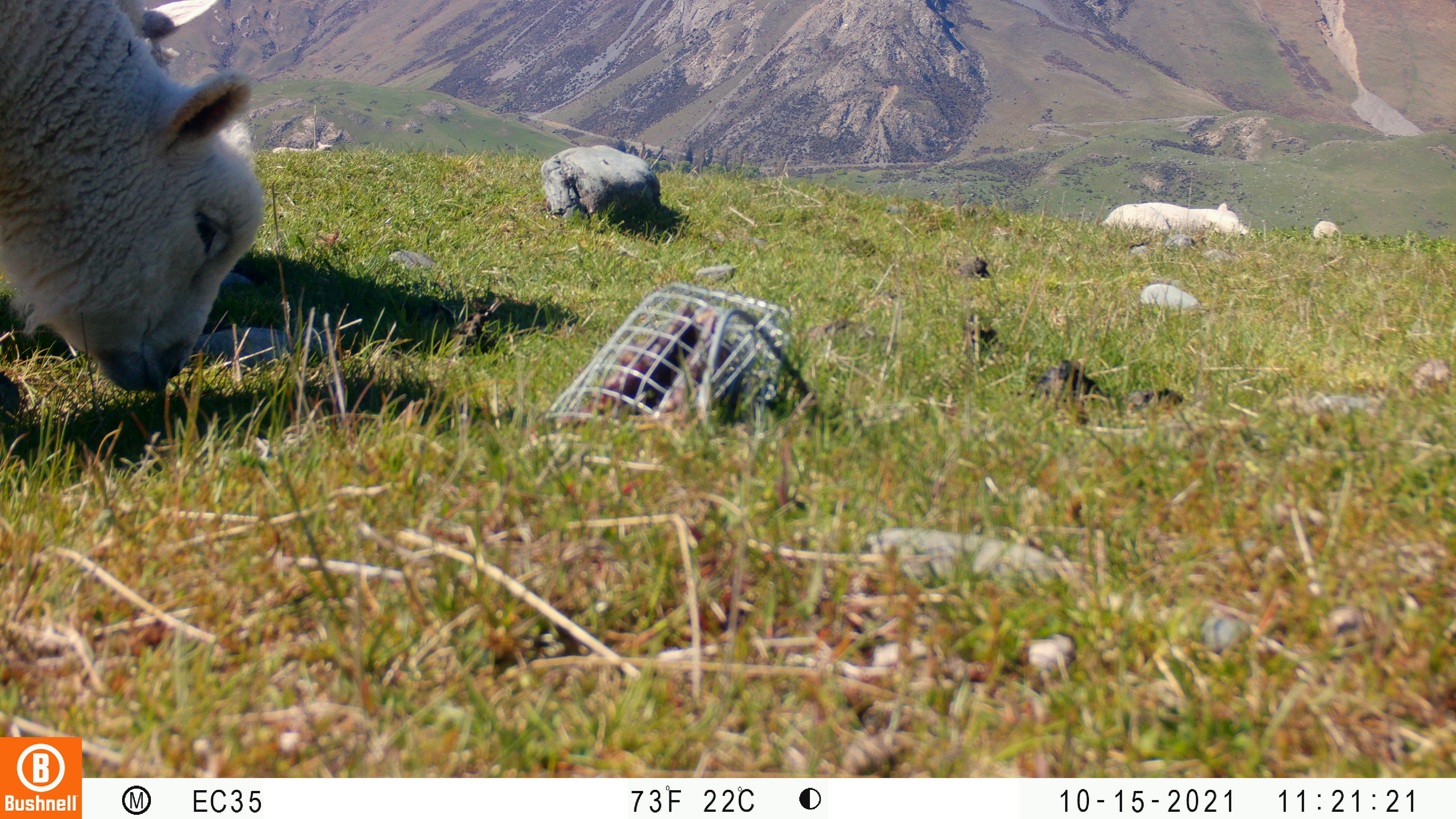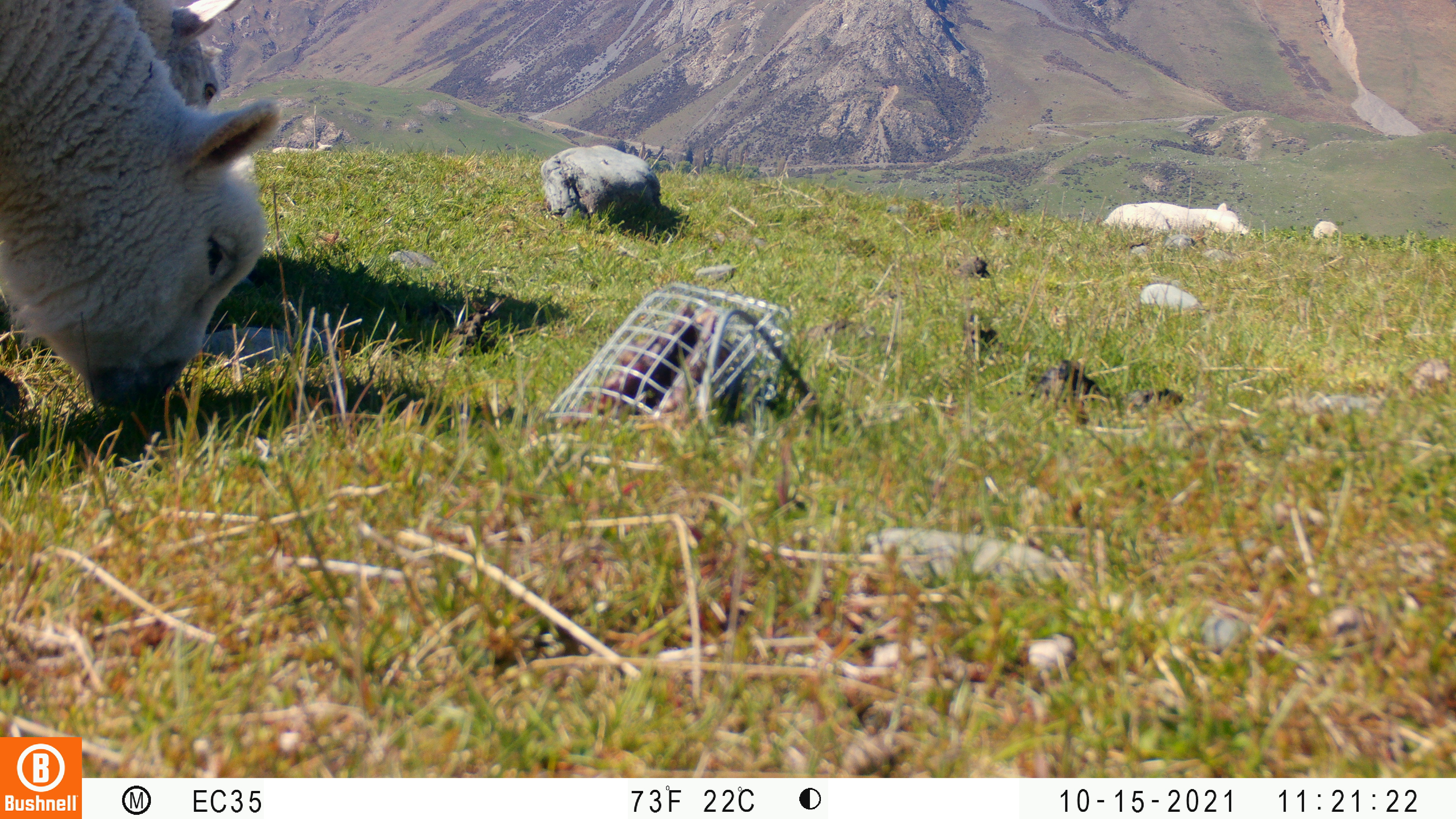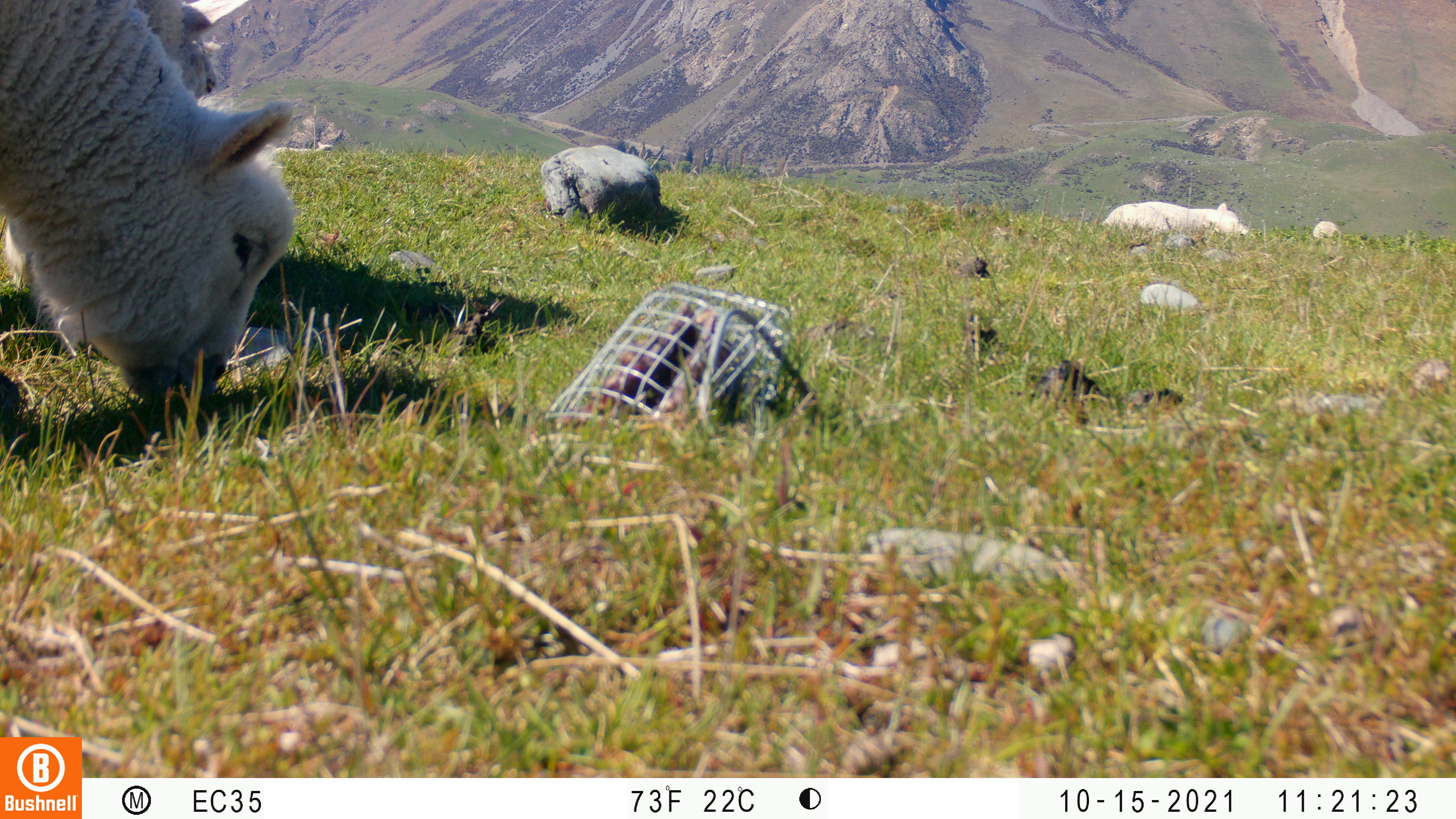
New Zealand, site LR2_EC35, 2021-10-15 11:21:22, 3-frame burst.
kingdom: Animalia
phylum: Chordata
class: Mammalia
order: Artiodactyla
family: Bovidae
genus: Bos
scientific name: Bos taurus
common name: domestic cow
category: cow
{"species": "cow (domestic cow) (Bos taurus)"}